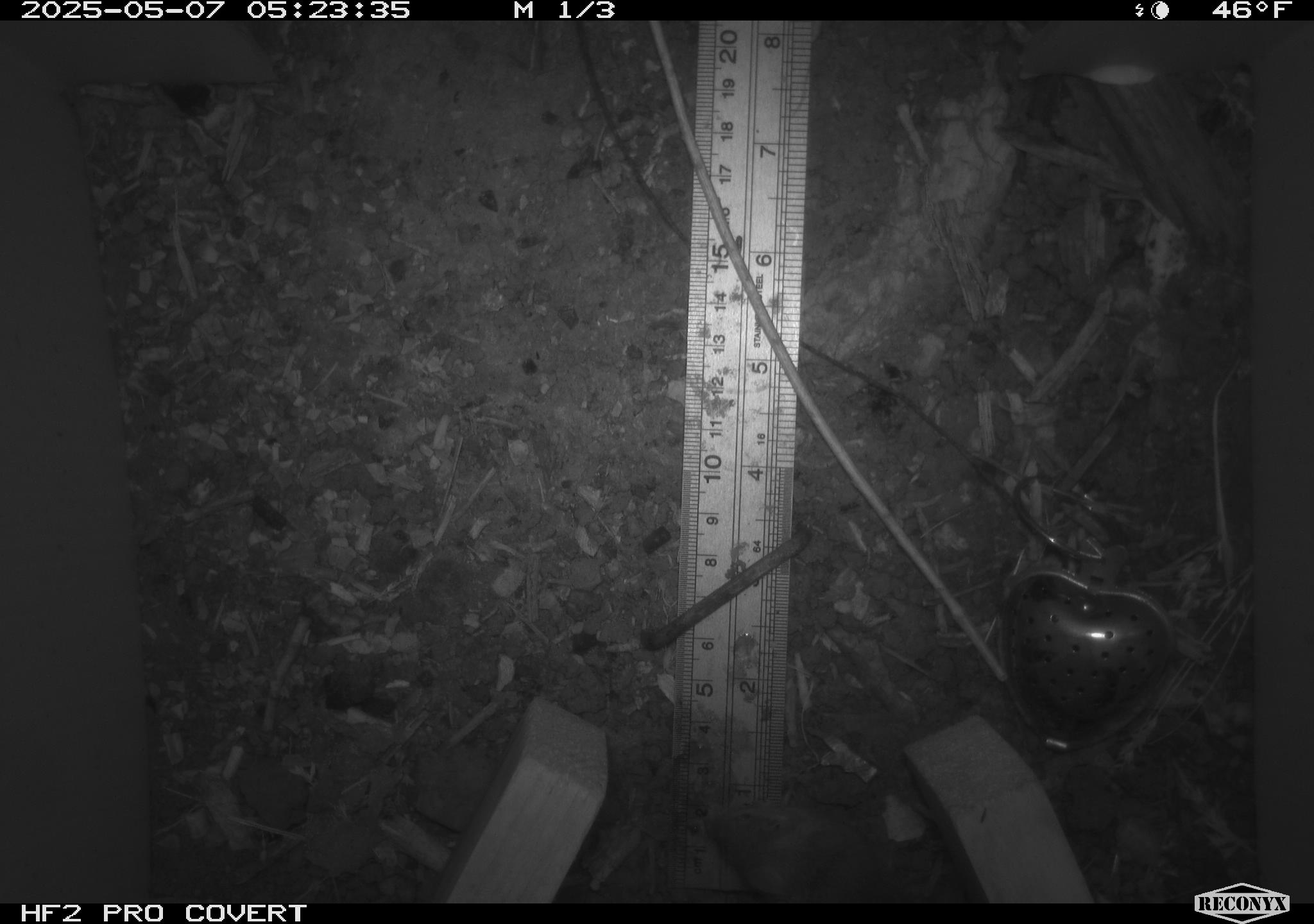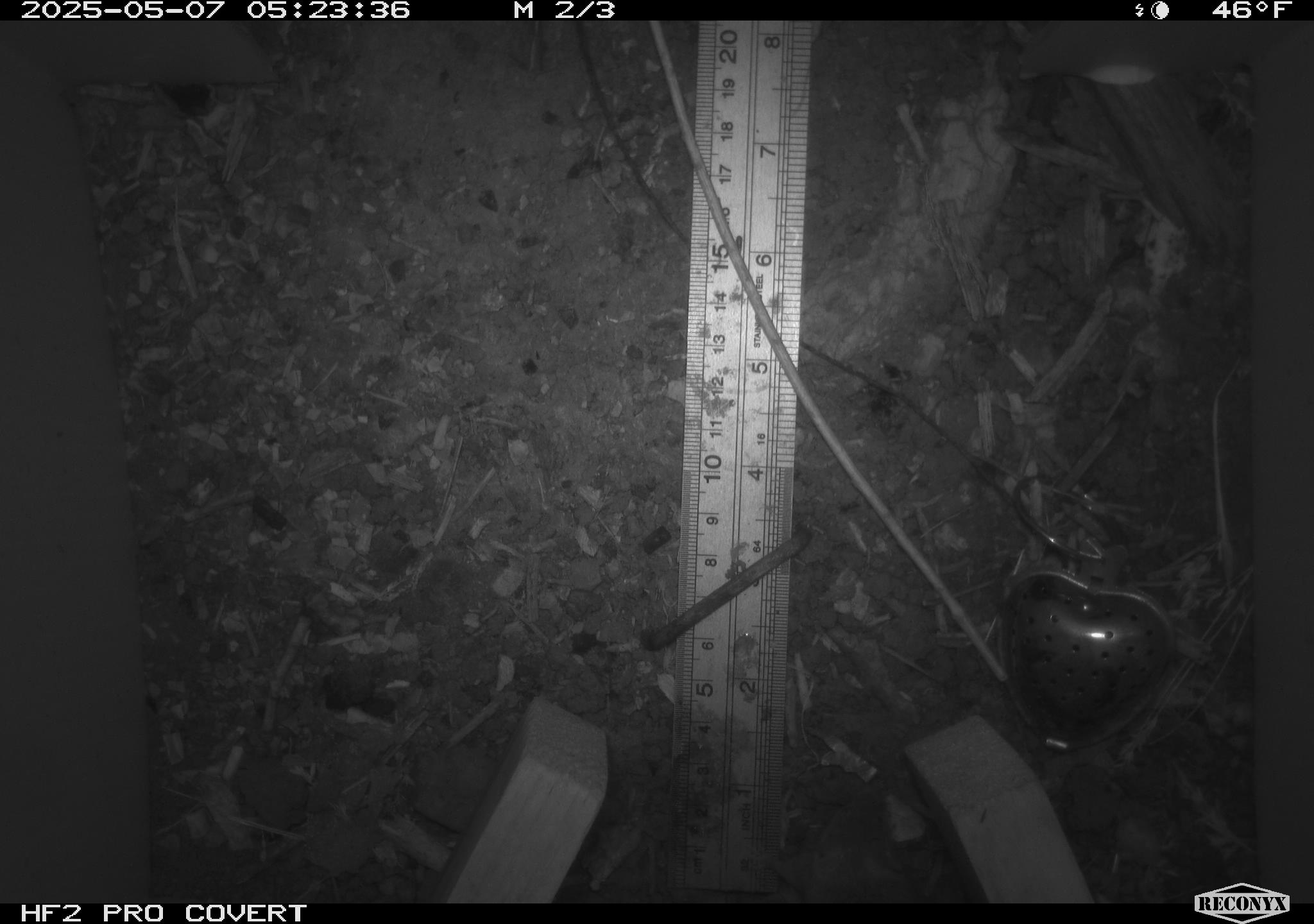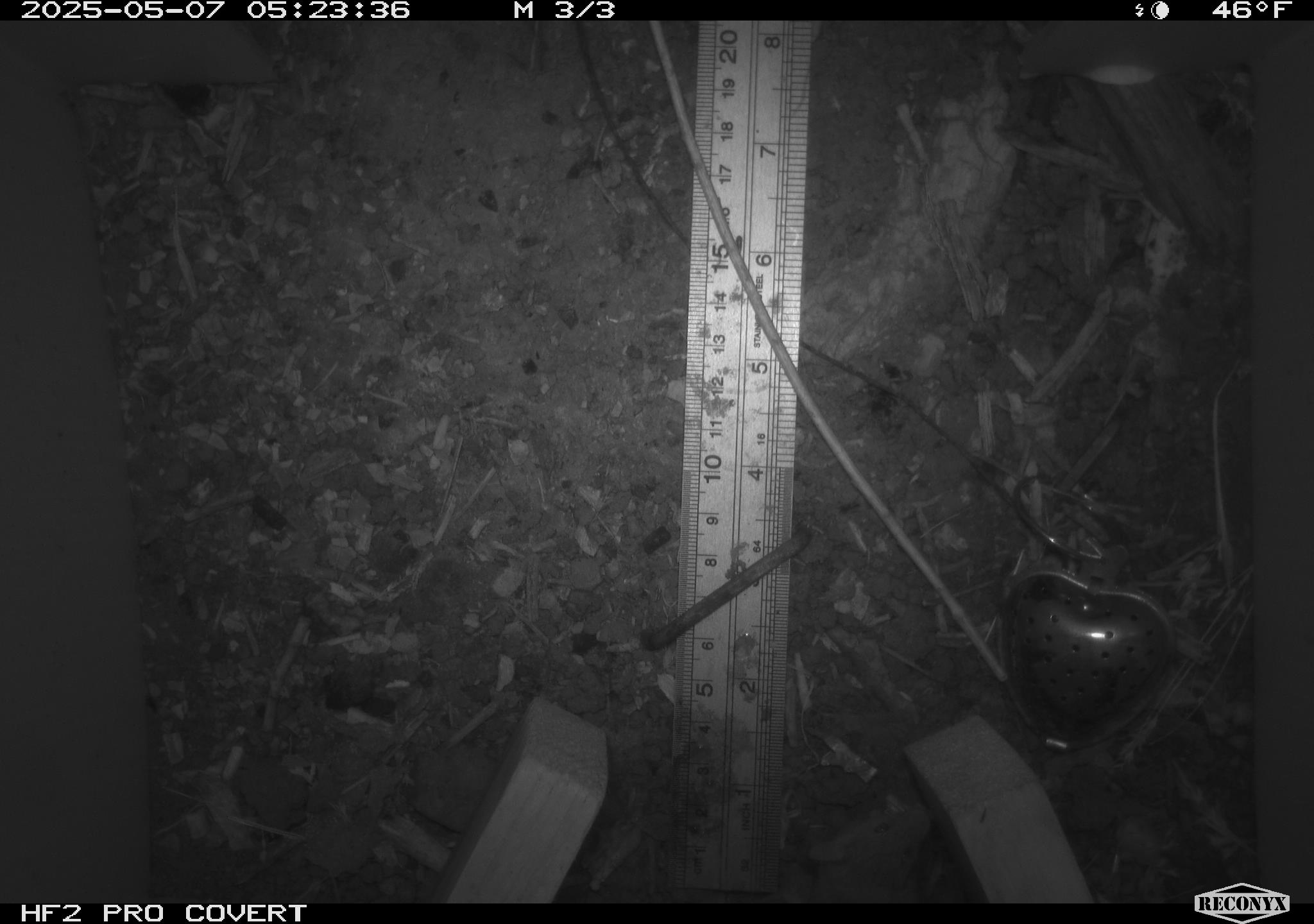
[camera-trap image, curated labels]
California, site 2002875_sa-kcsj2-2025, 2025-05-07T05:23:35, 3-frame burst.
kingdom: Animalia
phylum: Chordata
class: Mammalia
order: Rodentia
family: Muridae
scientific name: Muridae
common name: murids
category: muridae family